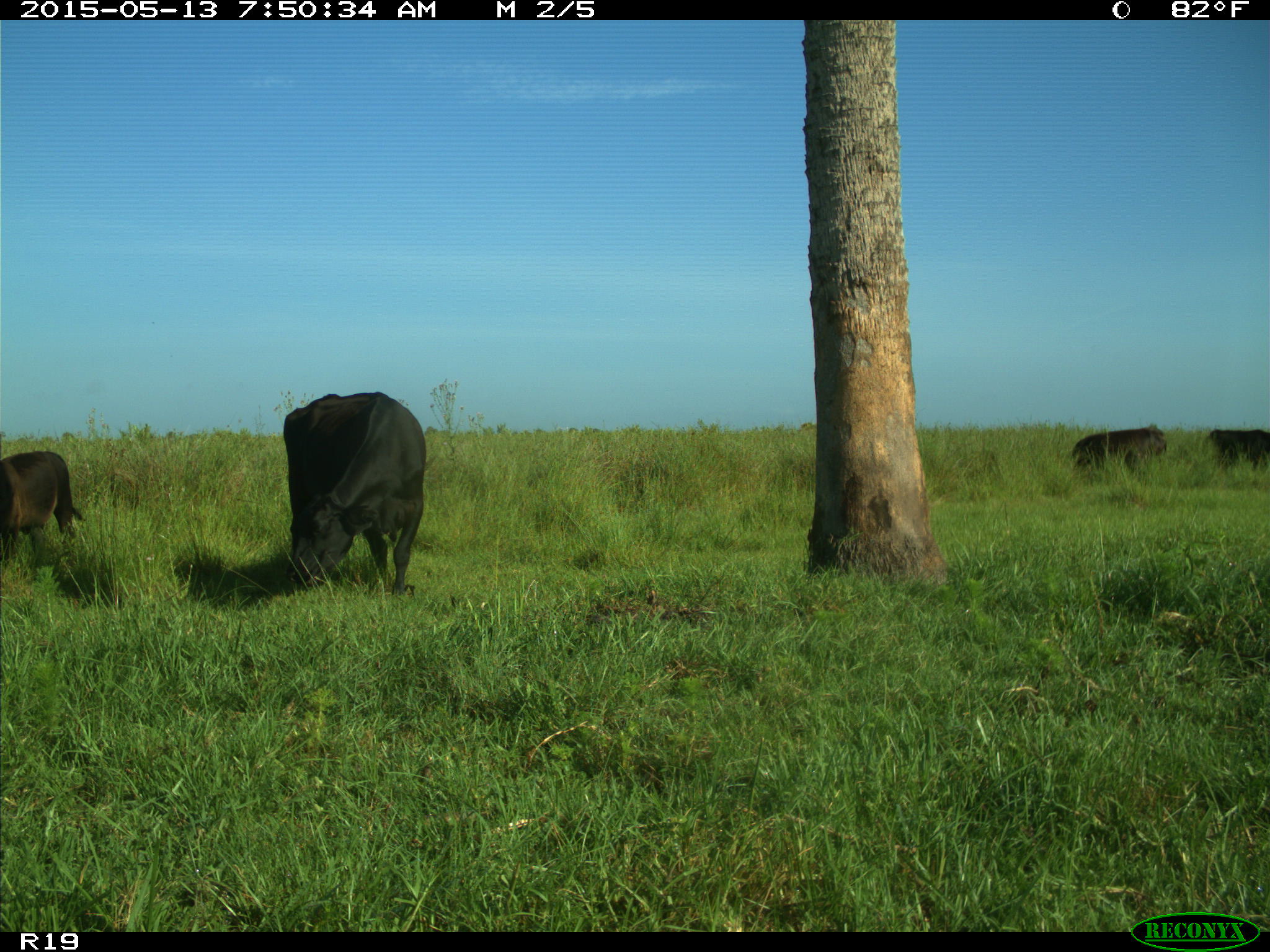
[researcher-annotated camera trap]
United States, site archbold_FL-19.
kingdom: Animalia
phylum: Chordata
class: Mammalia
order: Artiodactyla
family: Bovidae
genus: Bos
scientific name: Bos taurus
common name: domestic cow